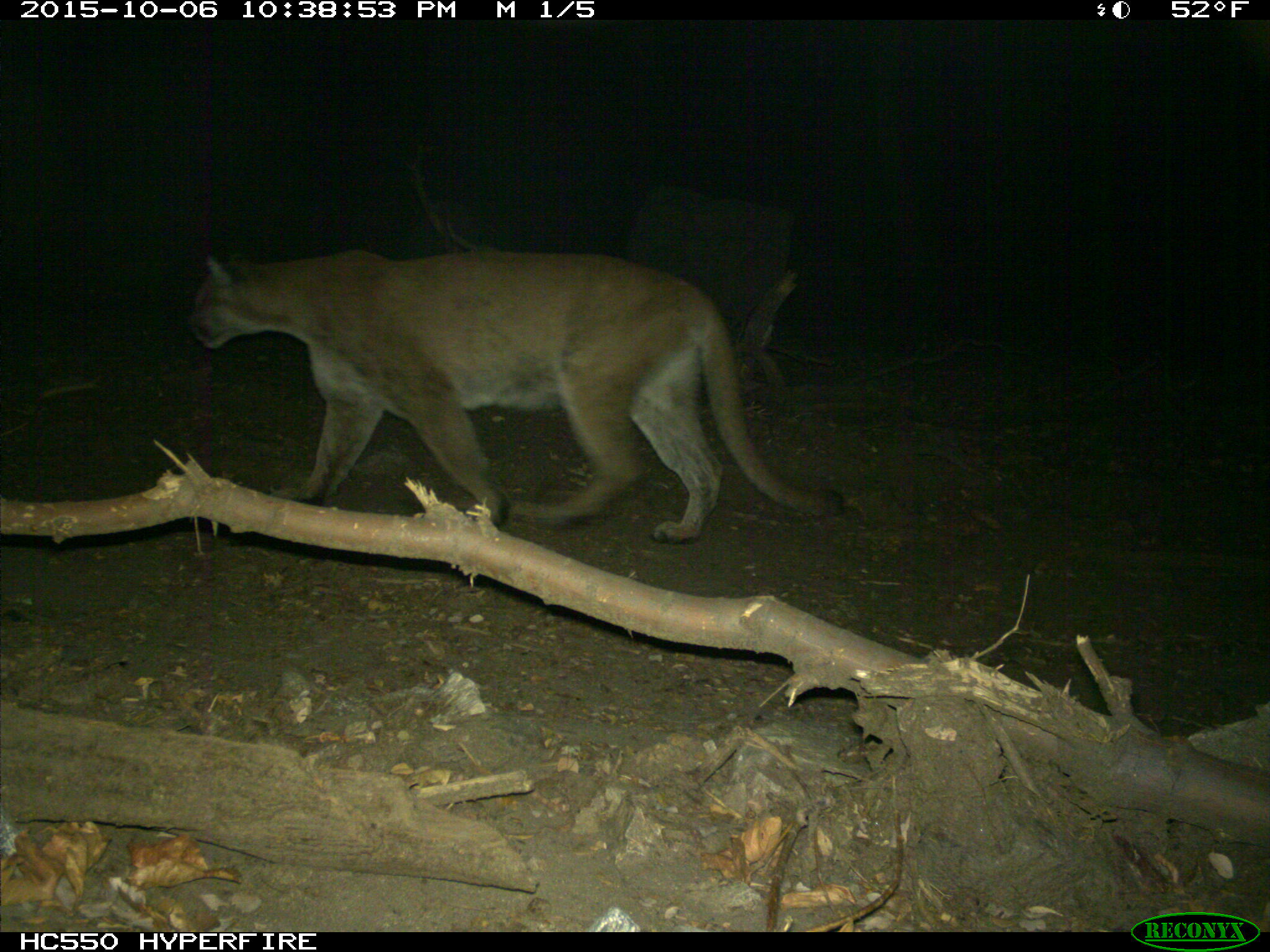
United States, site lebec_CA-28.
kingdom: Animalia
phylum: Chordata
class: Mammalia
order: Carnivora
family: Felidae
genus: Puma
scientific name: Puma concolor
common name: mountain lion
Puma concolor (mountain lion).